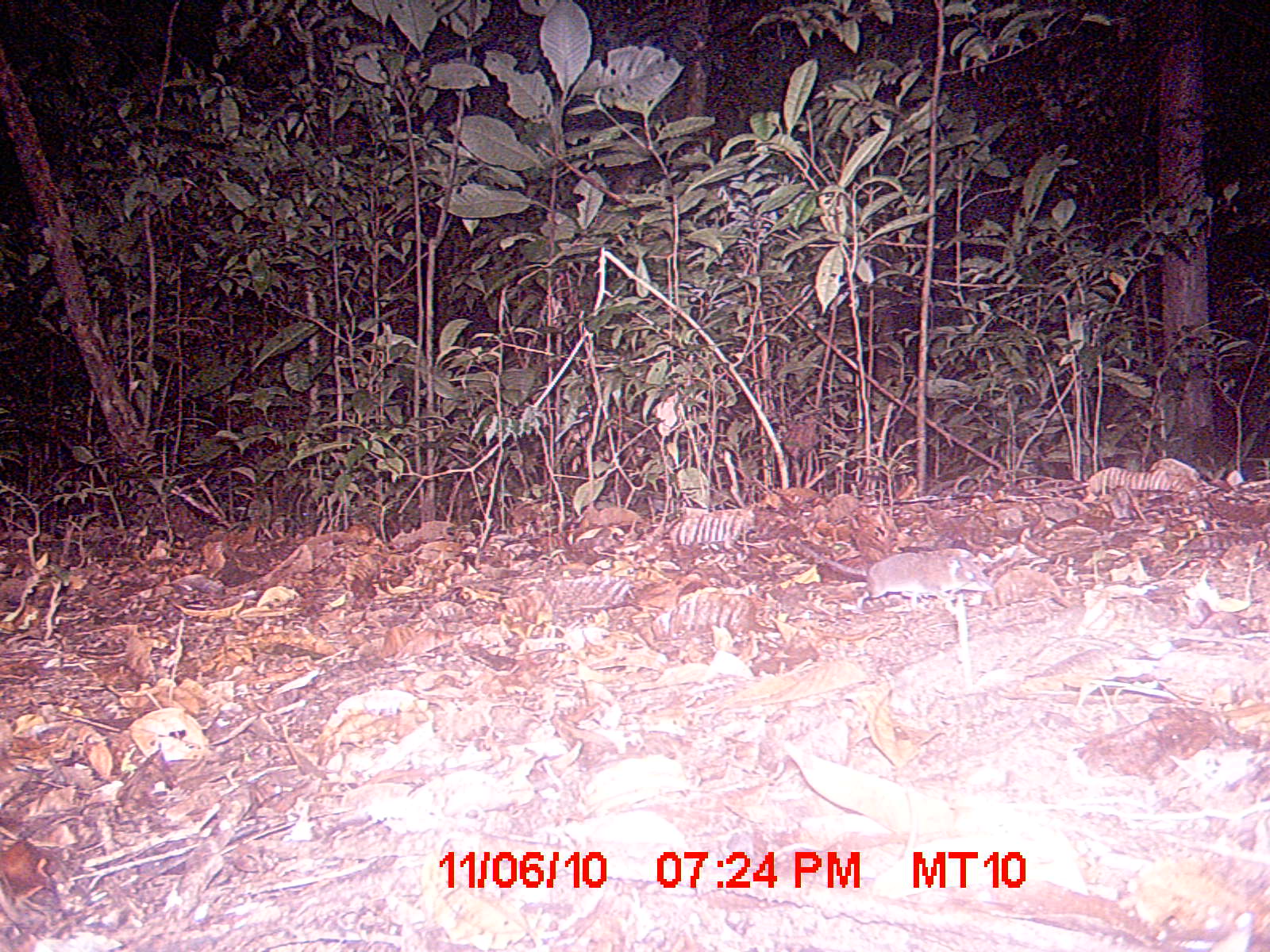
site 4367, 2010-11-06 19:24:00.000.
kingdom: Animalia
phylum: Chordata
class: Mammalia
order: Rodentia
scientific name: Rodentia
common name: rodents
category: unknown rodent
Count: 1.